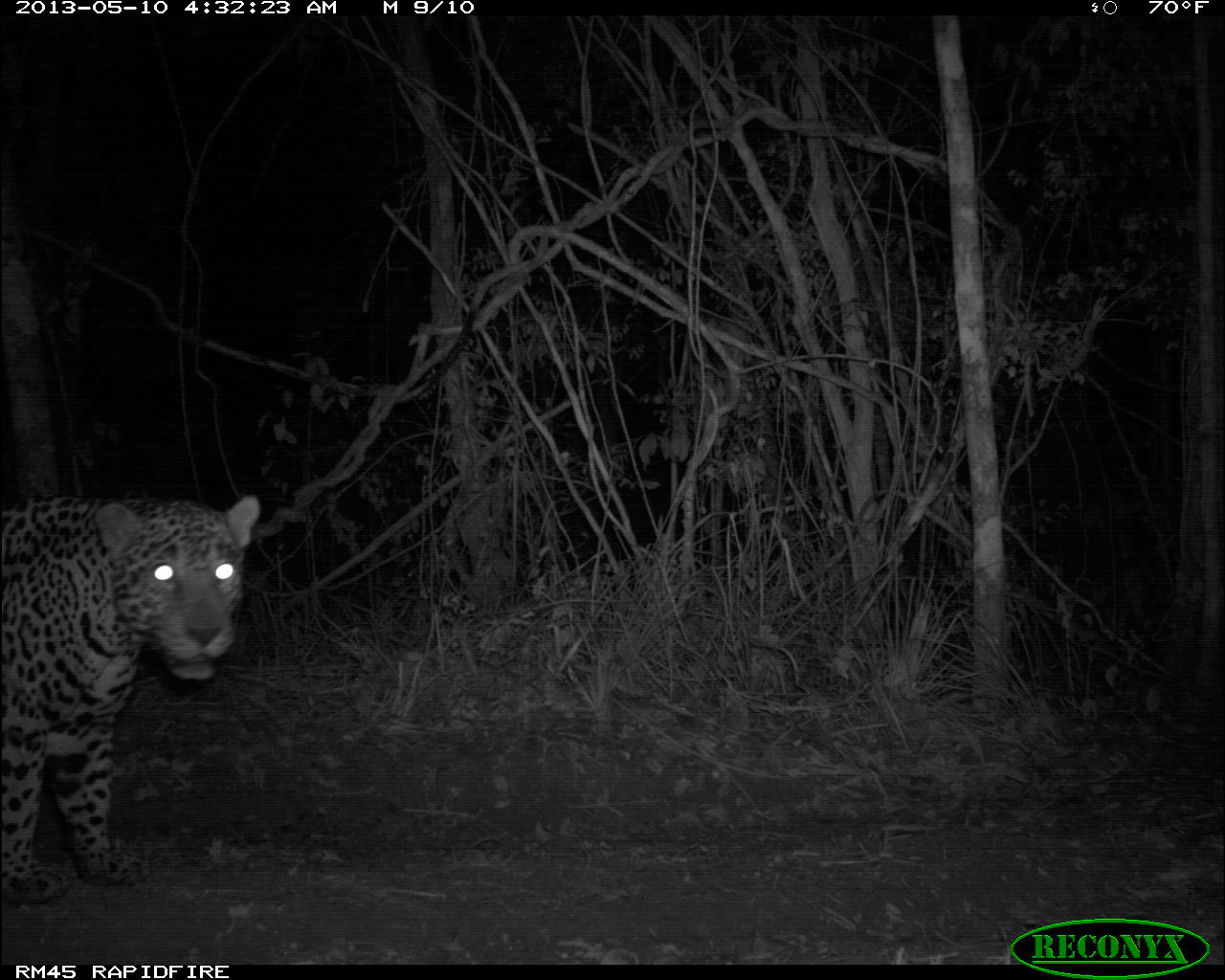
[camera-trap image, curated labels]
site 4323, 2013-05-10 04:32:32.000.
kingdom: Animalia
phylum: Chordata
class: Mammalia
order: Carnivora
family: Felidae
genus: Panthera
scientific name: Panthera onca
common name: jaguar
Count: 1.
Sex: male.